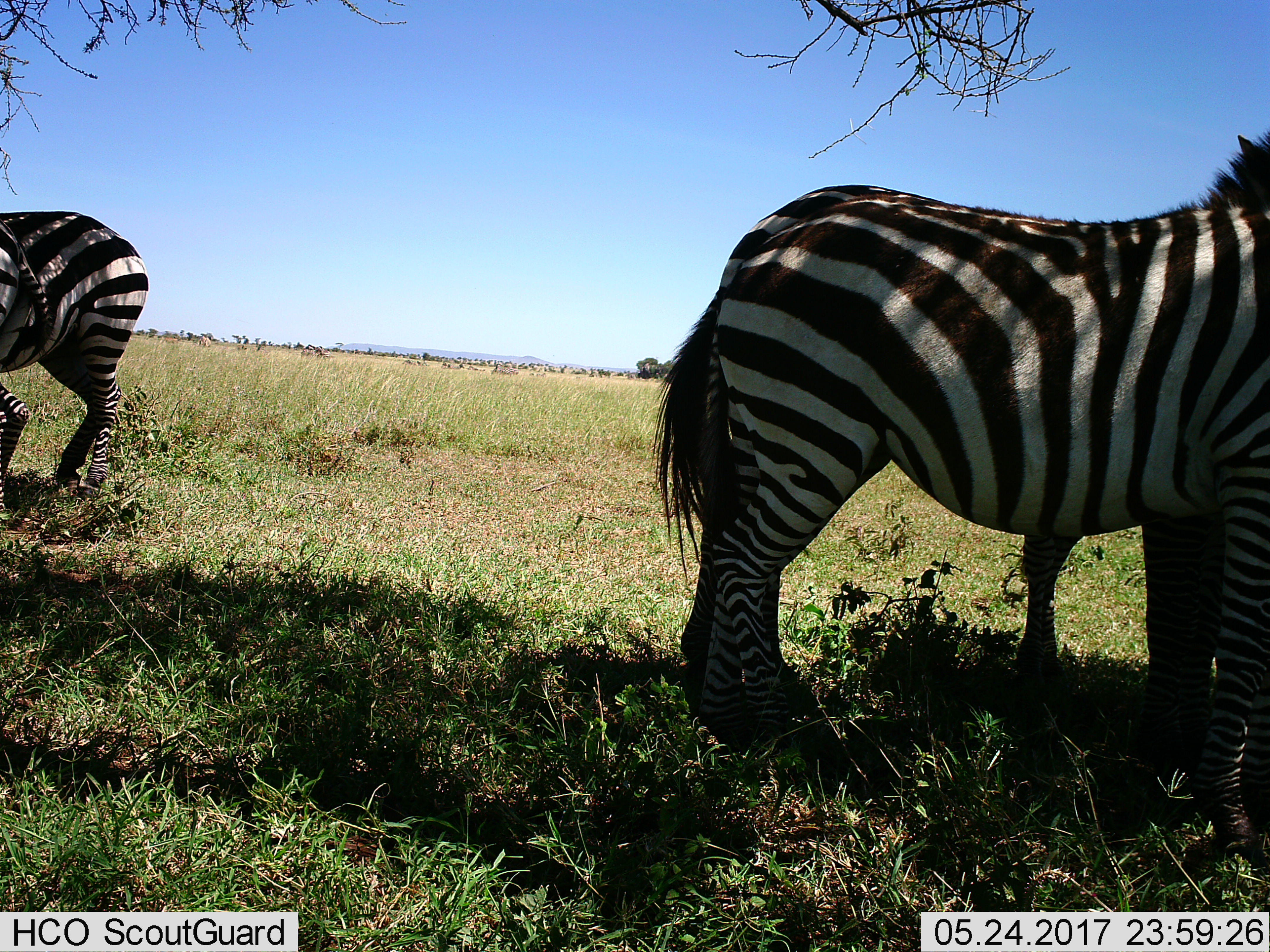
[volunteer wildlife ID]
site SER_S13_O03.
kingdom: Animalia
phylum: Chordata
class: Mammalia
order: Perissodactyla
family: Equidae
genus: Equus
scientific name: Equus quagga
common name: plains zebra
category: zebraplains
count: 2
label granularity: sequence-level